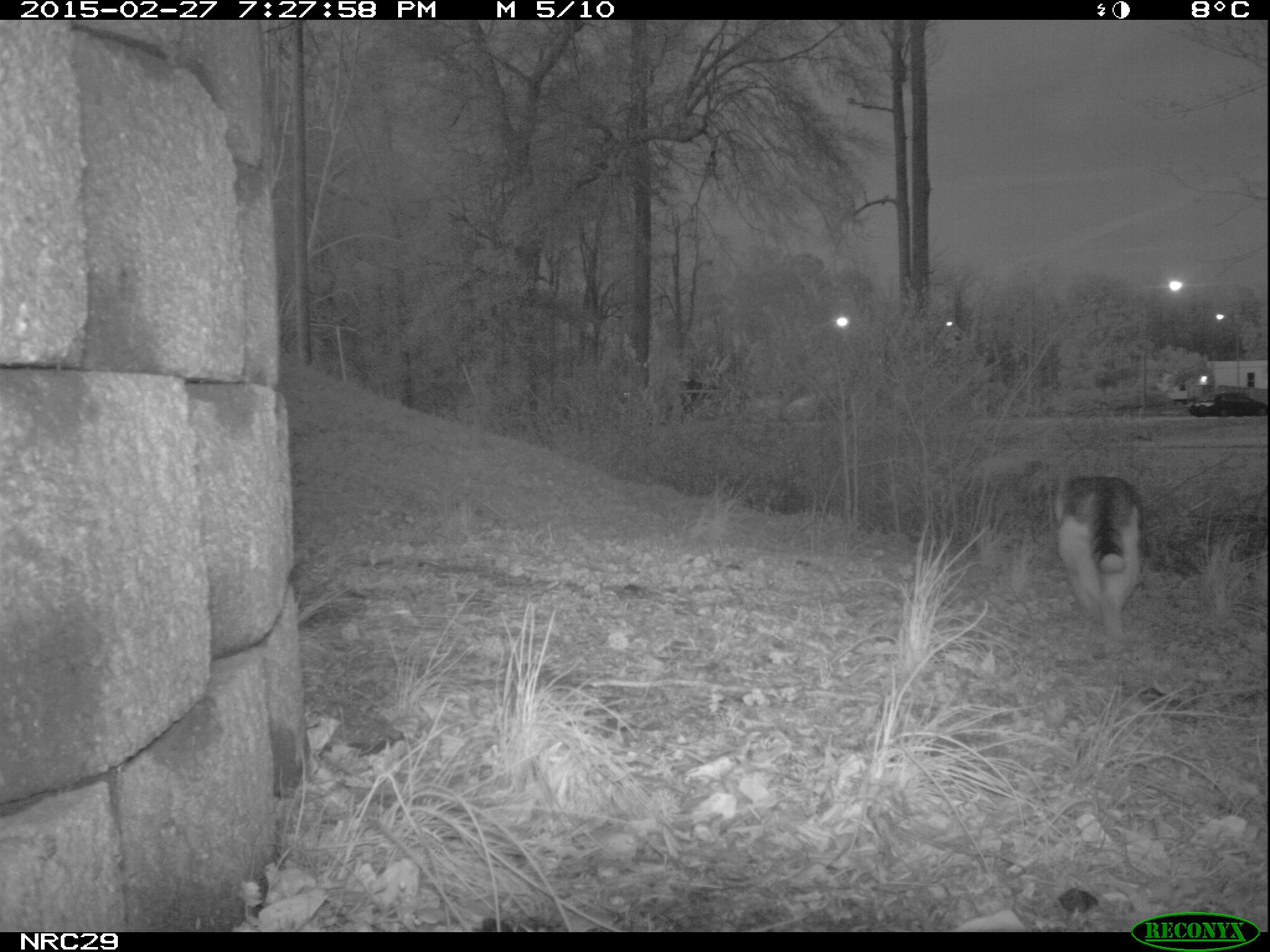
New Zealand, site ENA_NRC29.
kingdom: Animalia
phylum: Chordata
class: Mammalia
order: Carnivora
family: Felidae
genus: Felis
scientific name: Felis catus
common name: domestic cat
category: cat